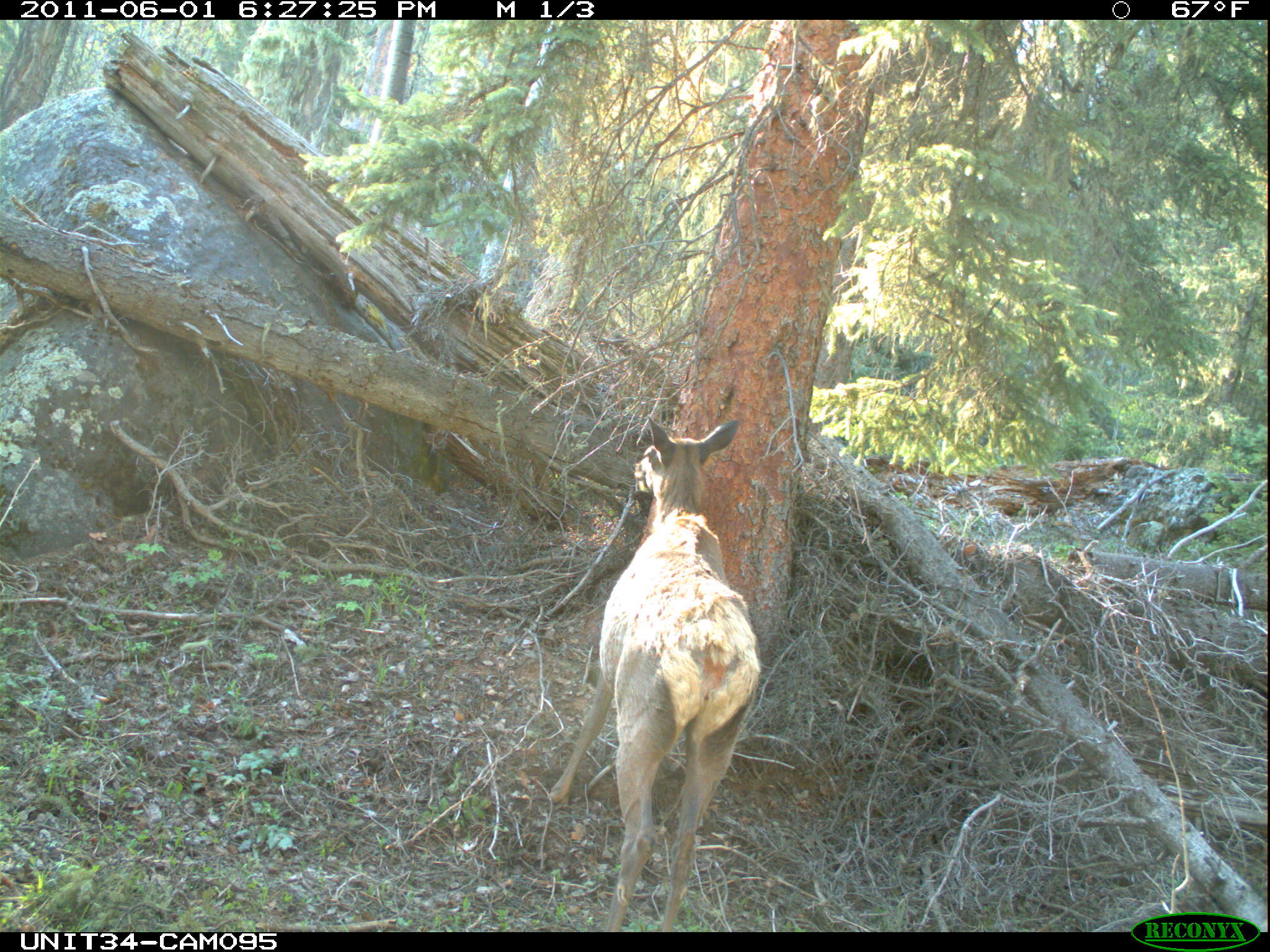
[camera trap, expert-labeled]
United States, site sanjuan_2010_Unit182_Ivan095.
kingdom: Animalia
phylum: Chordata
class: Mammalia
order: Artiodactyla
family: Cervidae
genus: Cervus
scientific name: Cervus elaphus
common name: red deer